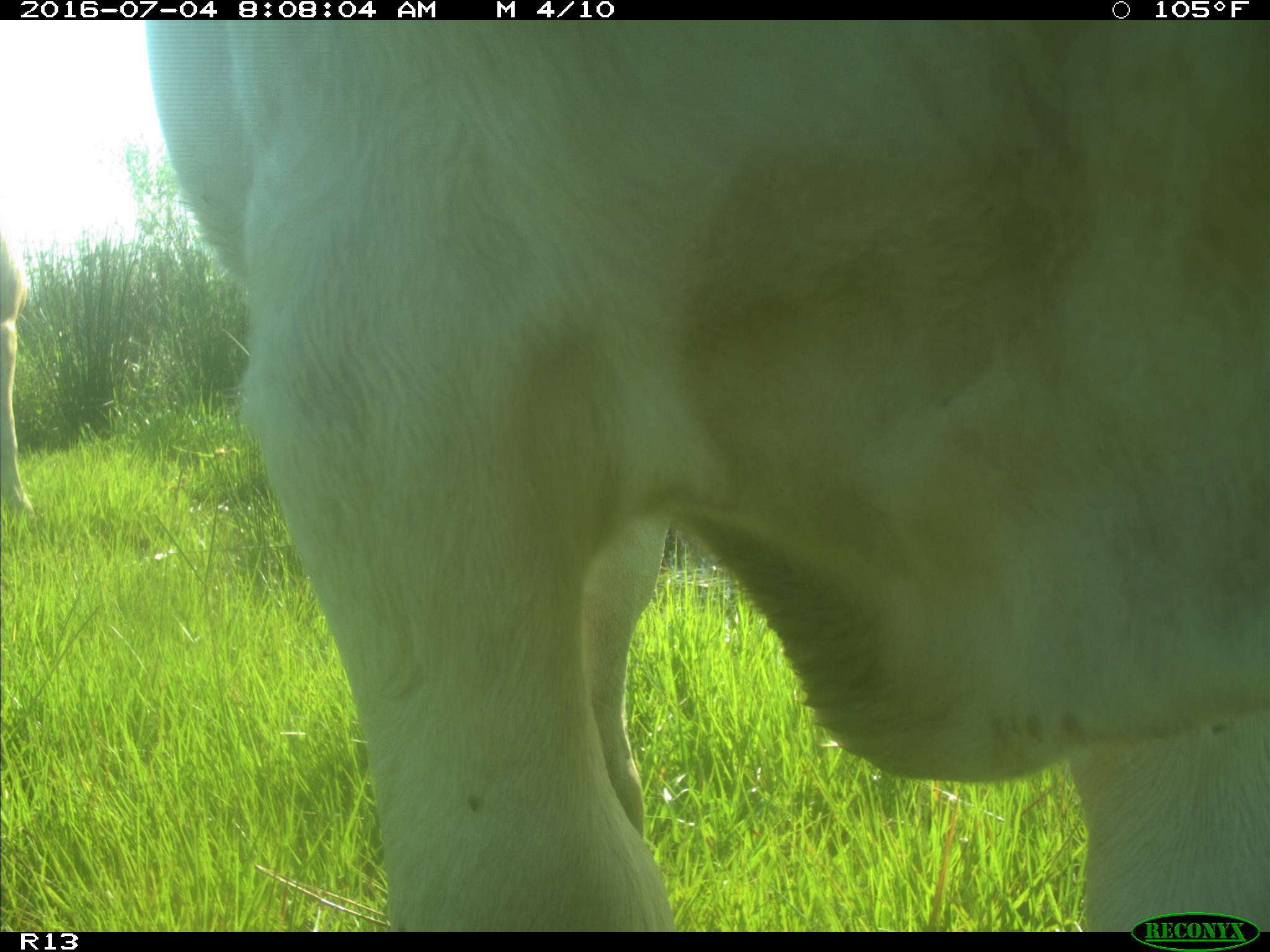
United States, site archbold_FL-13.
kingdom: Animalia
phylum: Chordata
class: Mammalia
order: Artiodactyla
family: Bovidae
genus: Bos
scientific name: Bos taurus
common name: domestic cow